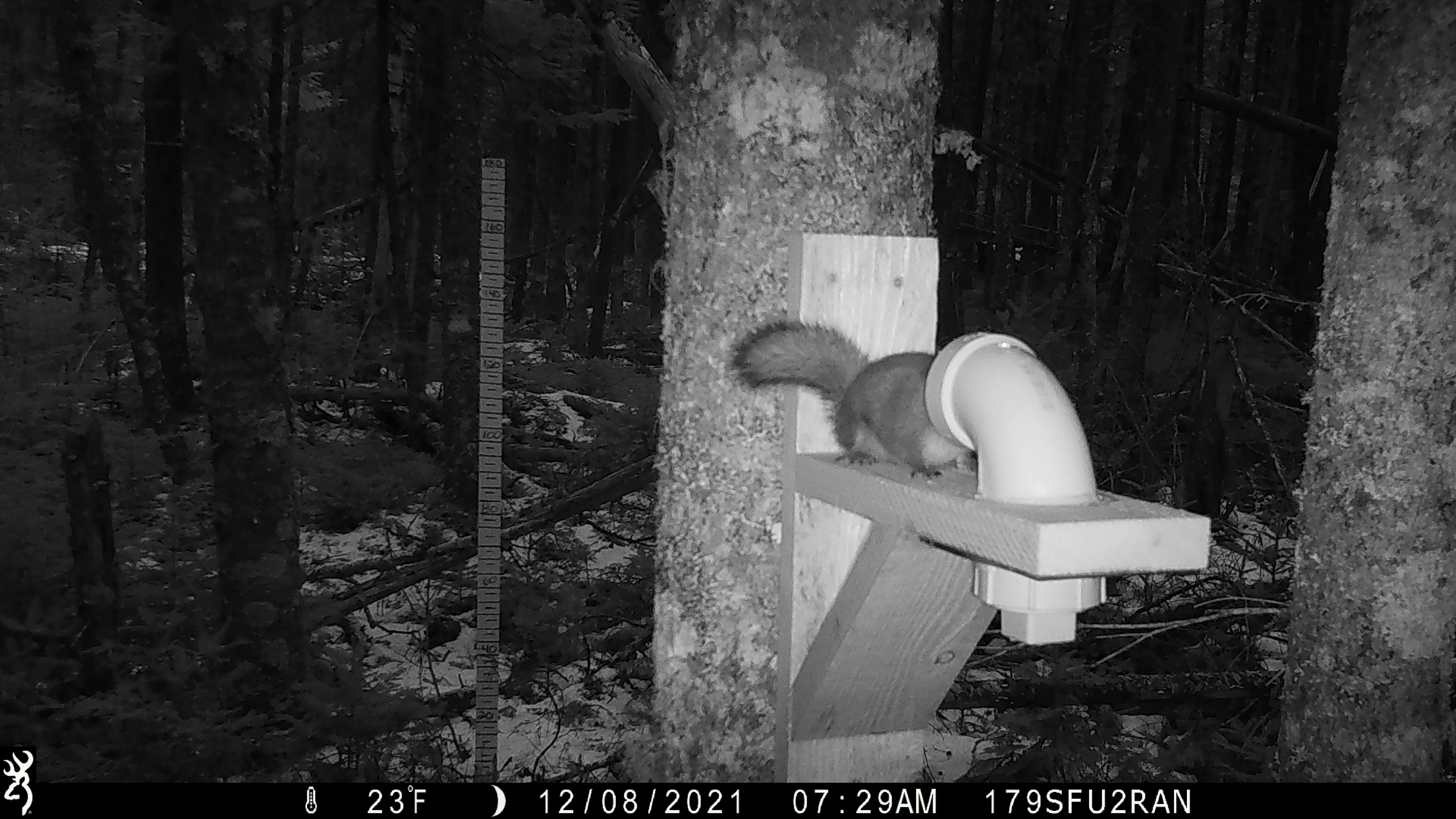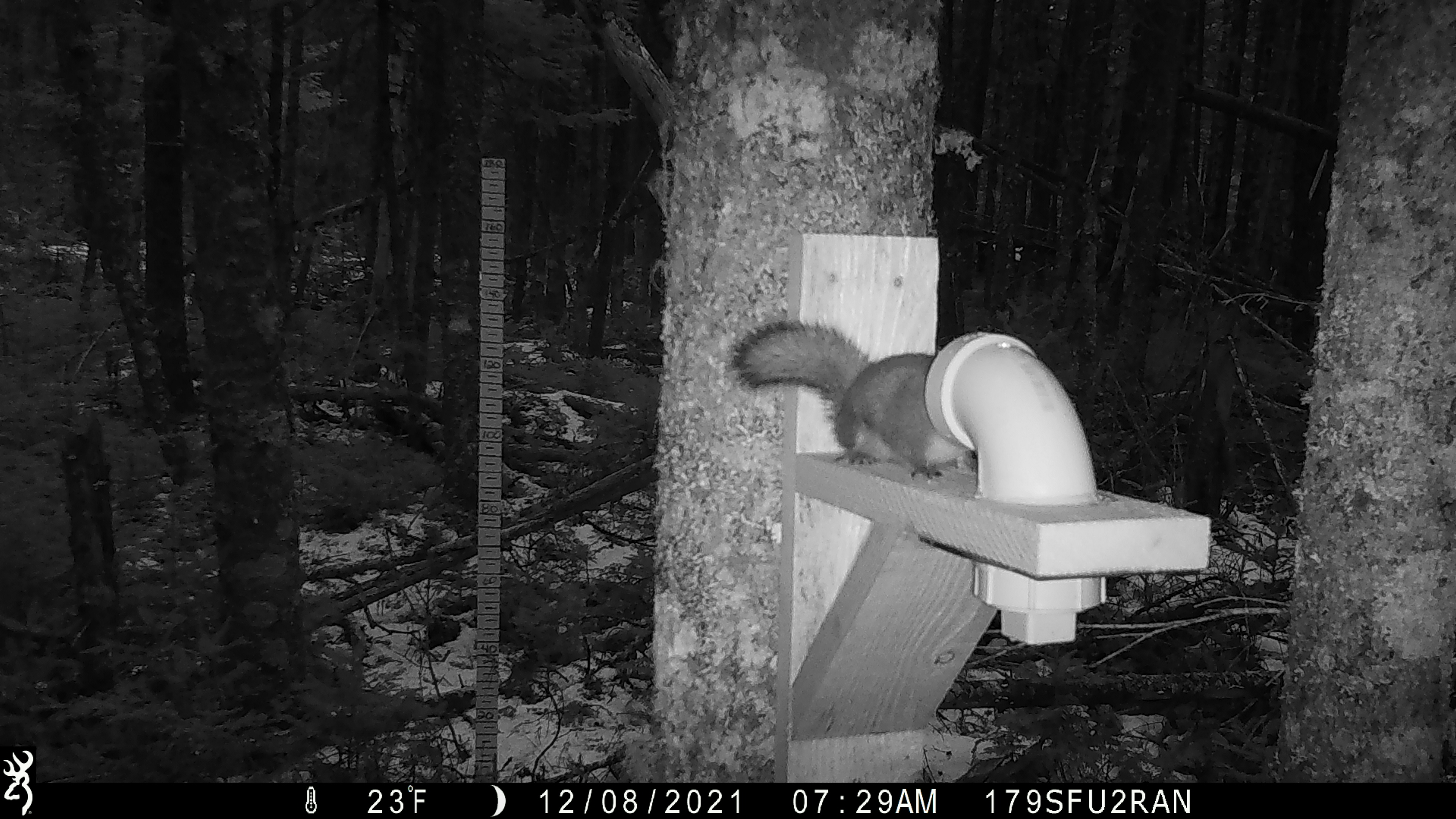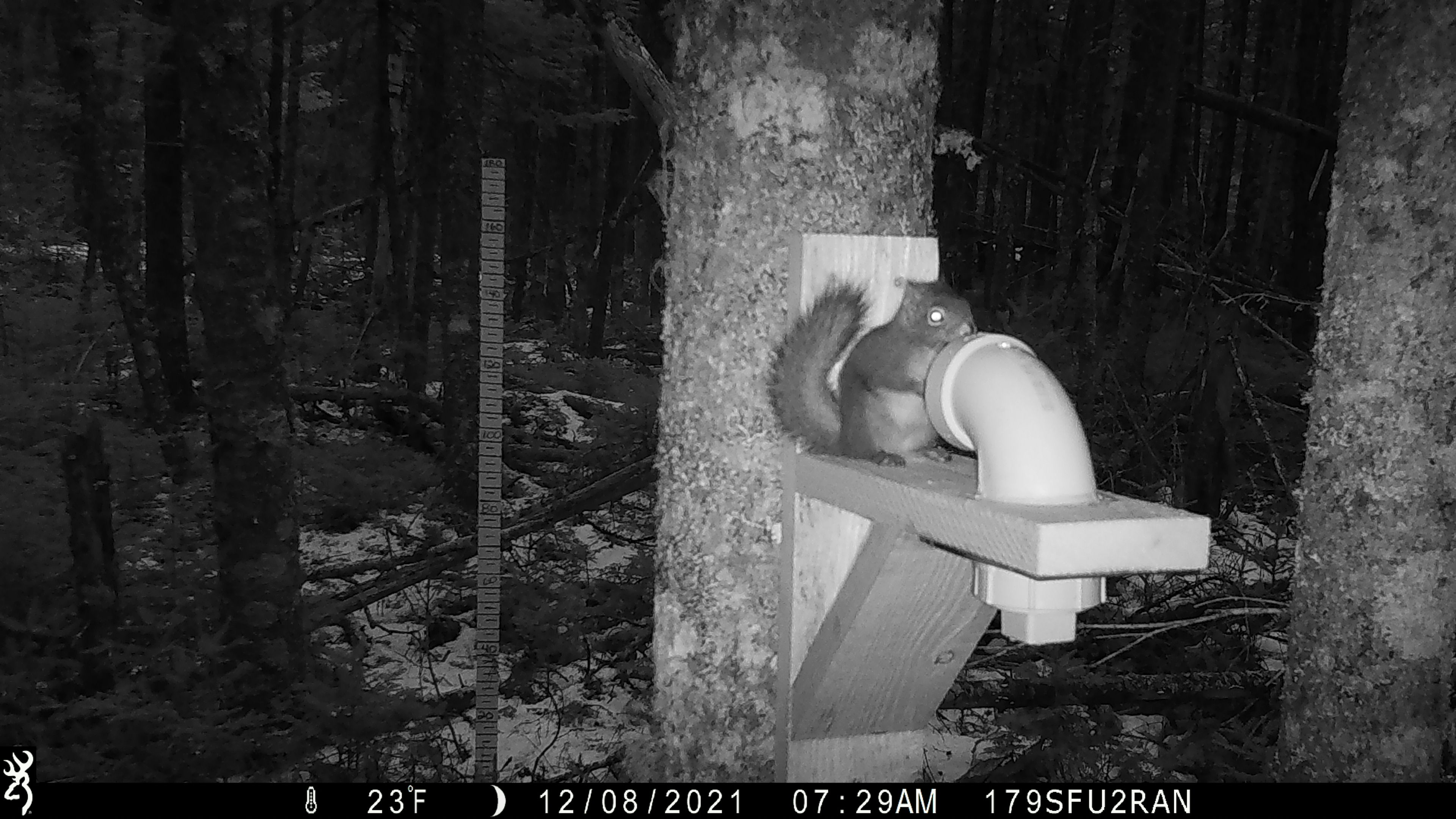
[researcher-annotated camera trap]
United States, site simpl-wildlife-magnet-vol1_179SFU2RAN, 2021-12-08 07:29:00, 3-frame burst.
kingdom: Animalia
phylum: Chordata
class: Mammalia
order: Rodentia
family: Sciuridae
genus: Tamiasciurus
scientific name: Tamiasciurus hudsonicus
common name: red squirrel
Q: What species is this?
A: Red squirrel (Tamiasciurus hudsonicus).